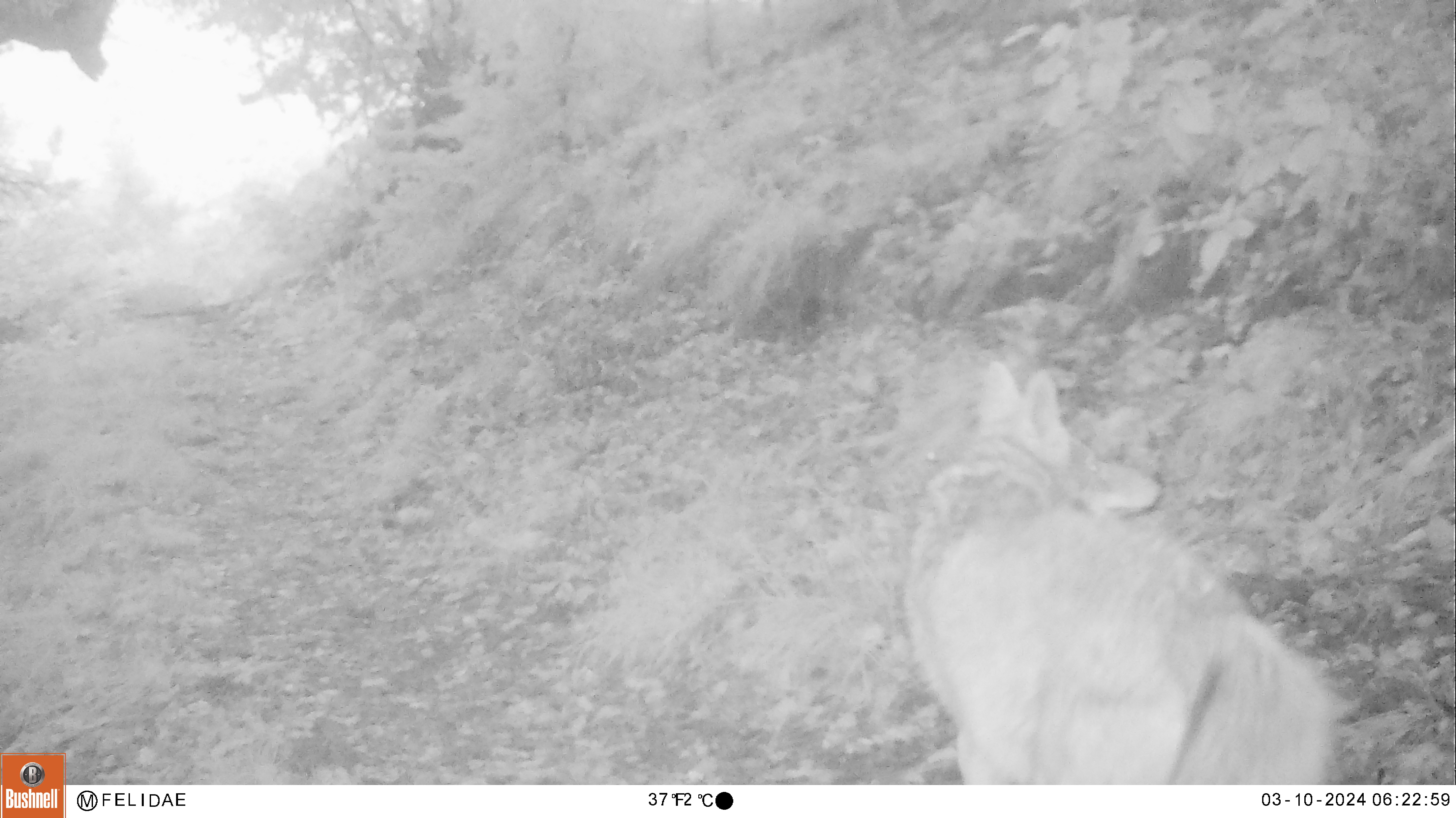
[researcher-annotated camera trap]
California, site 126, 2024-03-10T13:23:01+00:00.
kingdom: Animalia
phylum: Chordata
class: Mammalia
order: Carnivora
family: Canidae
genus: Canis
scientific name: Canis latrans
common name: coyote